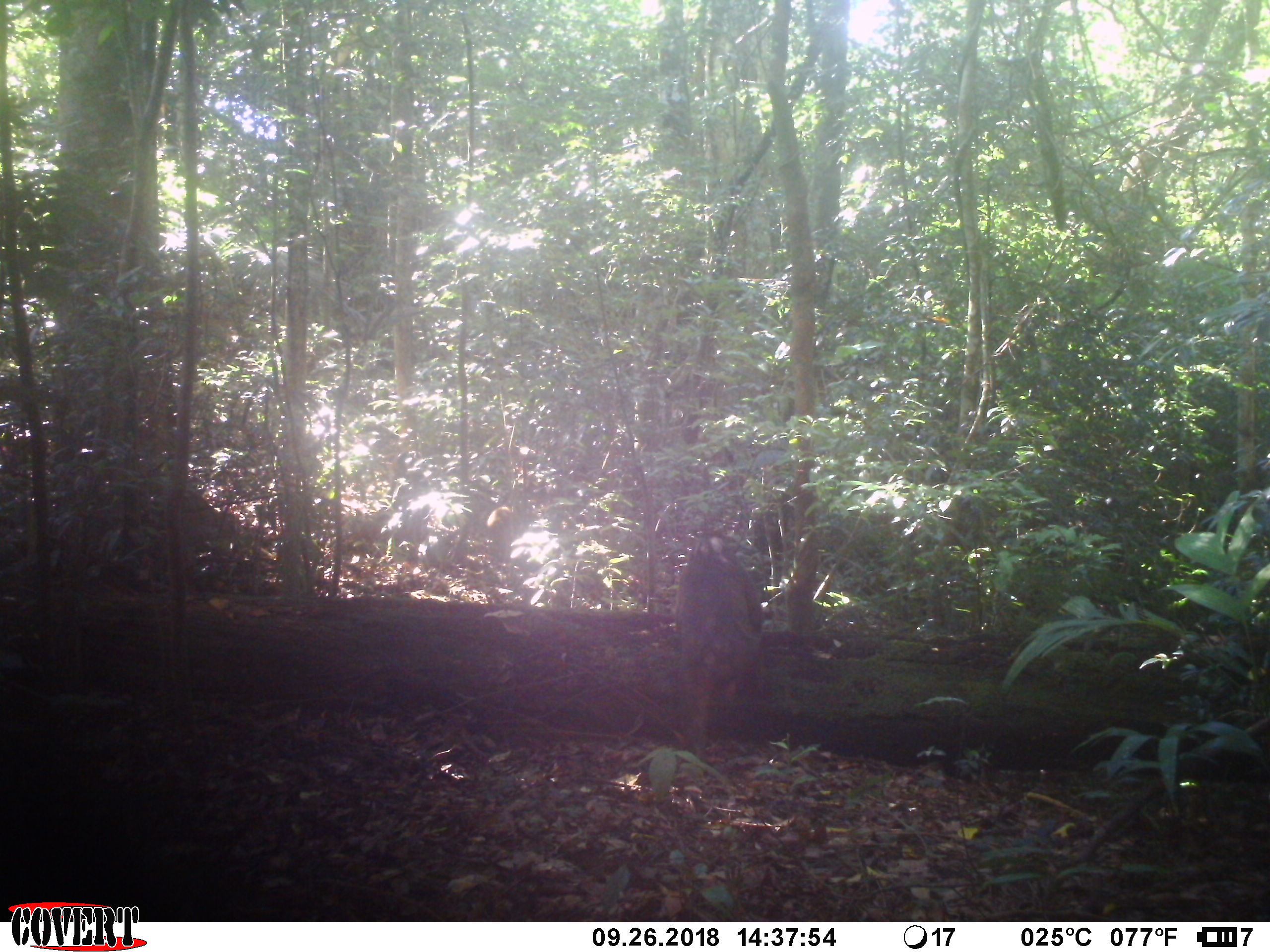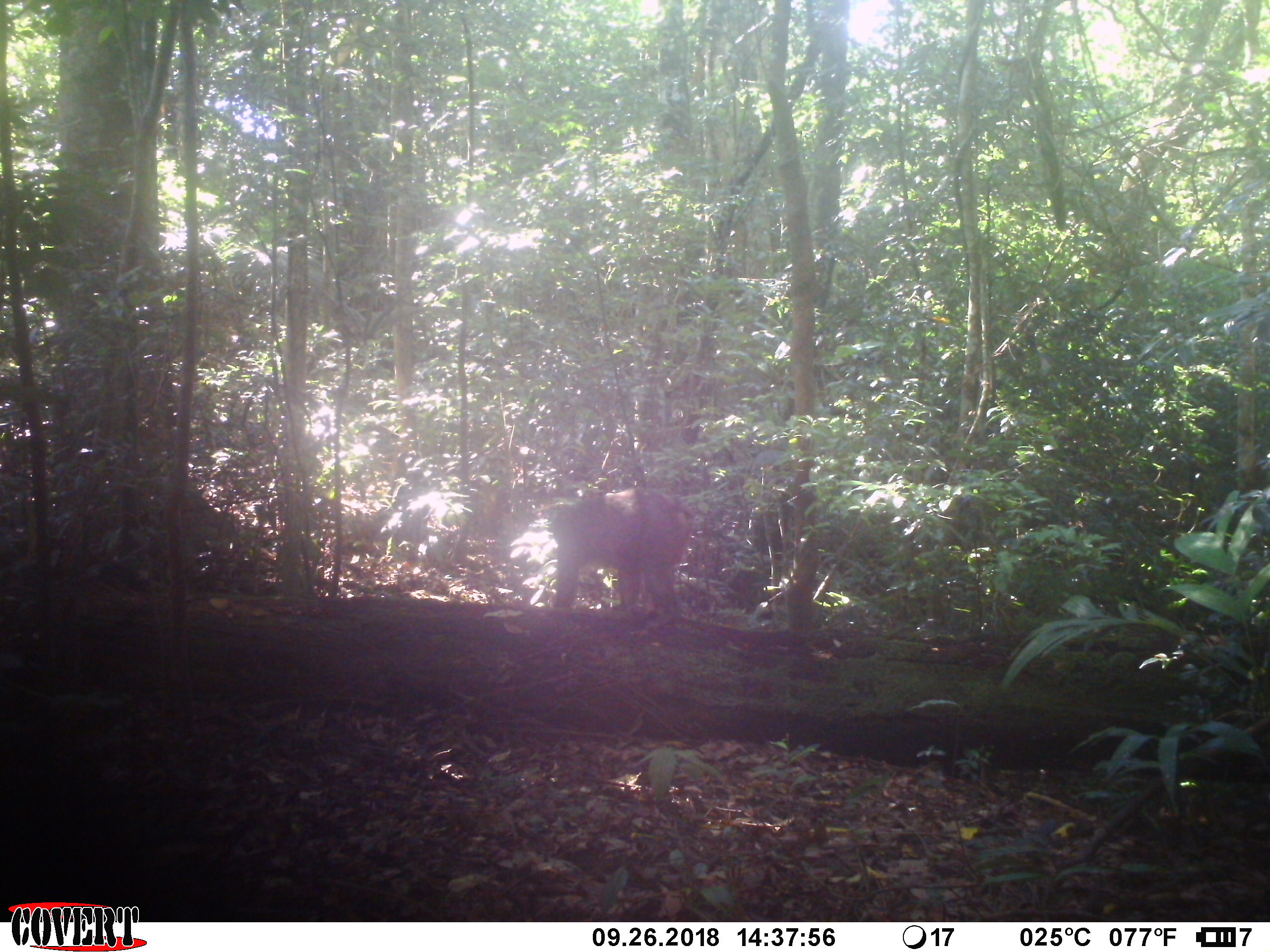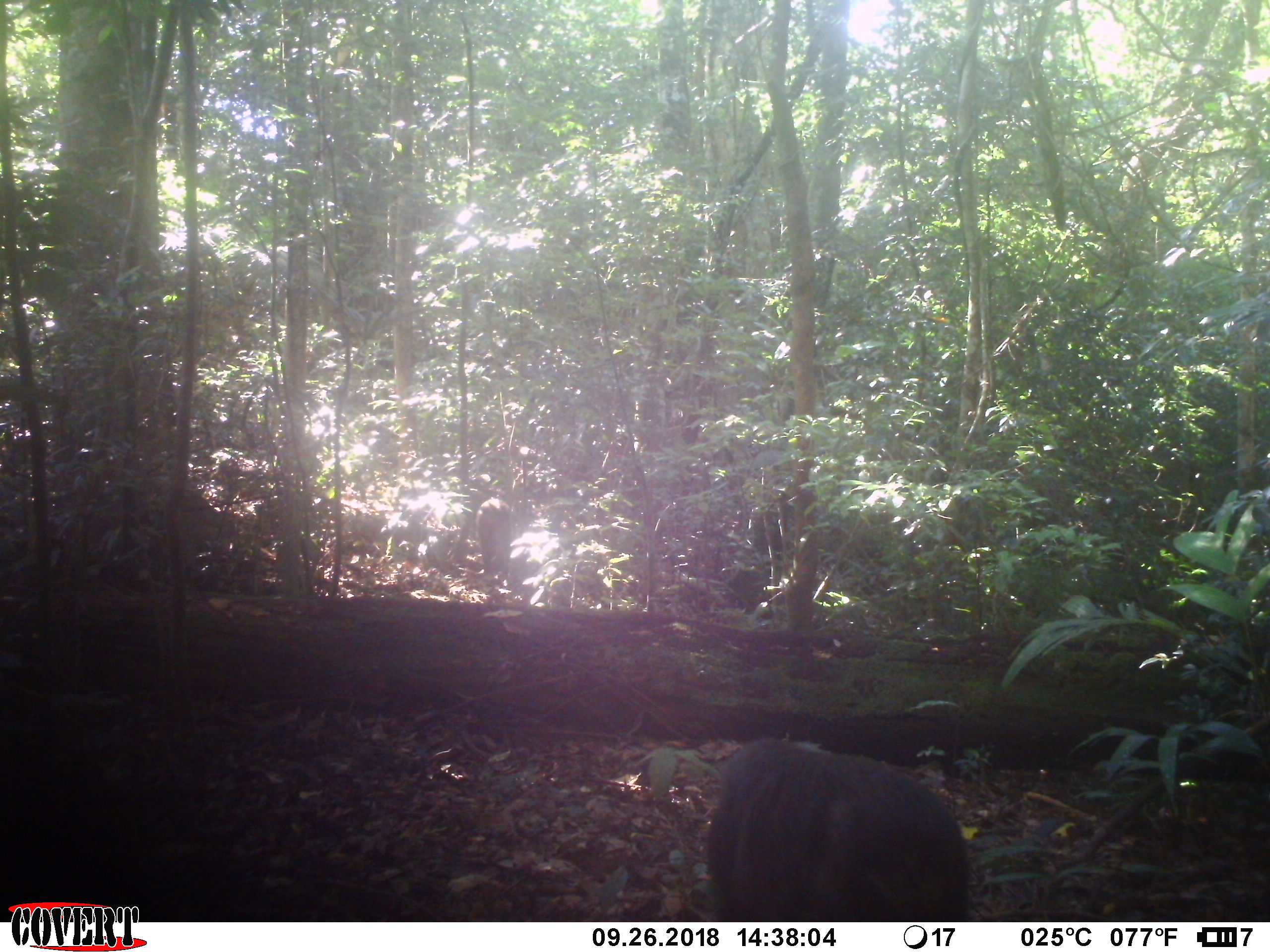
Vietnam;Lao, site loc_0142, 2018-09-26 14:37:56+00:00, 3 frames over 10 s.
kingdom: Animalia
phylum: Chordata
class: Mammalia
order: Primates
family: Cercopithecidae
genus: Macaca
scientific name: Macaca arctoides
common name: stump-tailed macaque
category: stump tailed macaque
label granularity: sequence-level